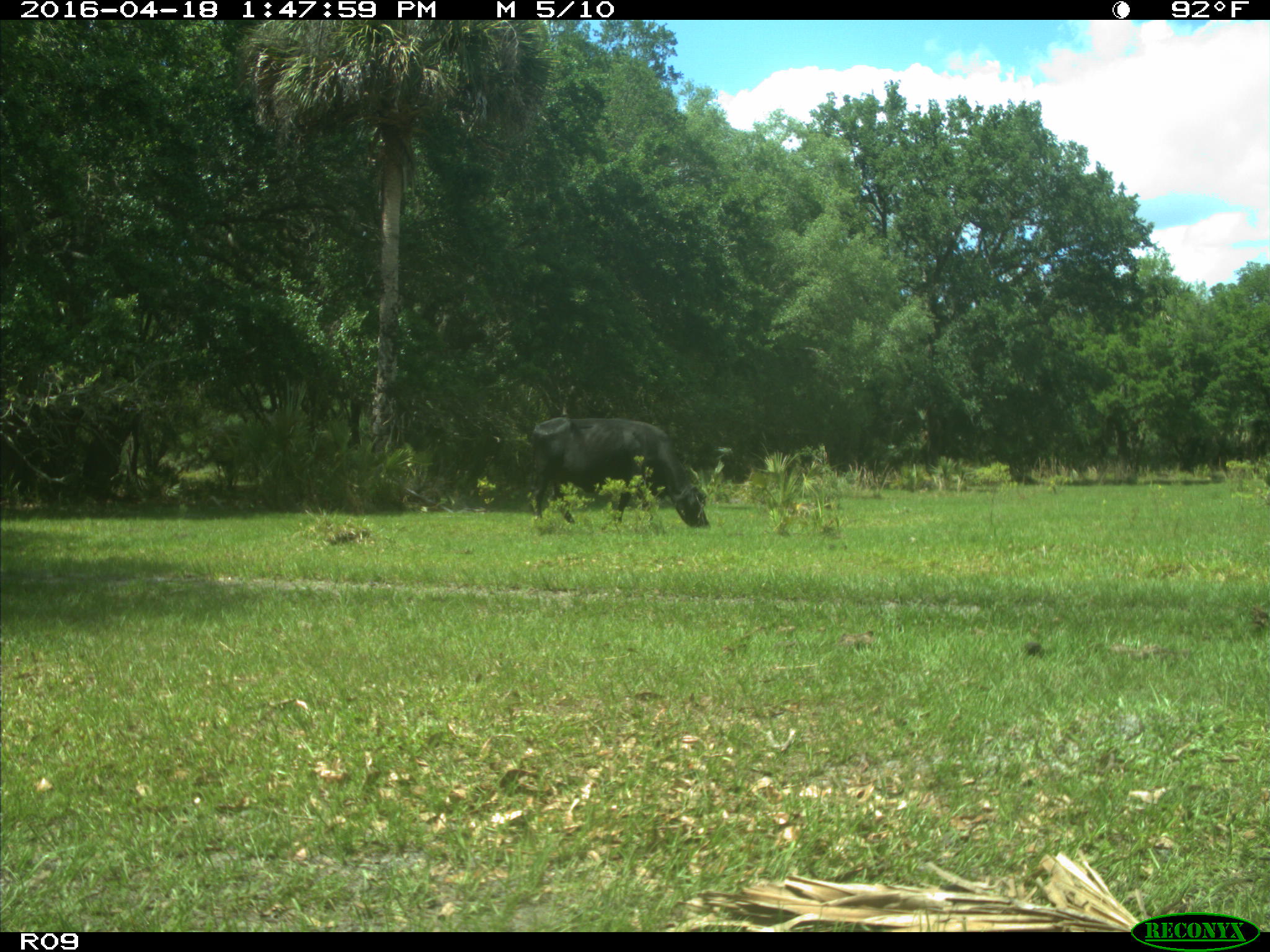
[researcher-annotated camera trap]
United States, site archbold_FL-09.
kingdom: Animalia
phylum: Chordata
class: Mammalia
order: Artiodactyla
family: Bovidae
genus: Bos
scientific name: Bos taurus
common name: domestic cow